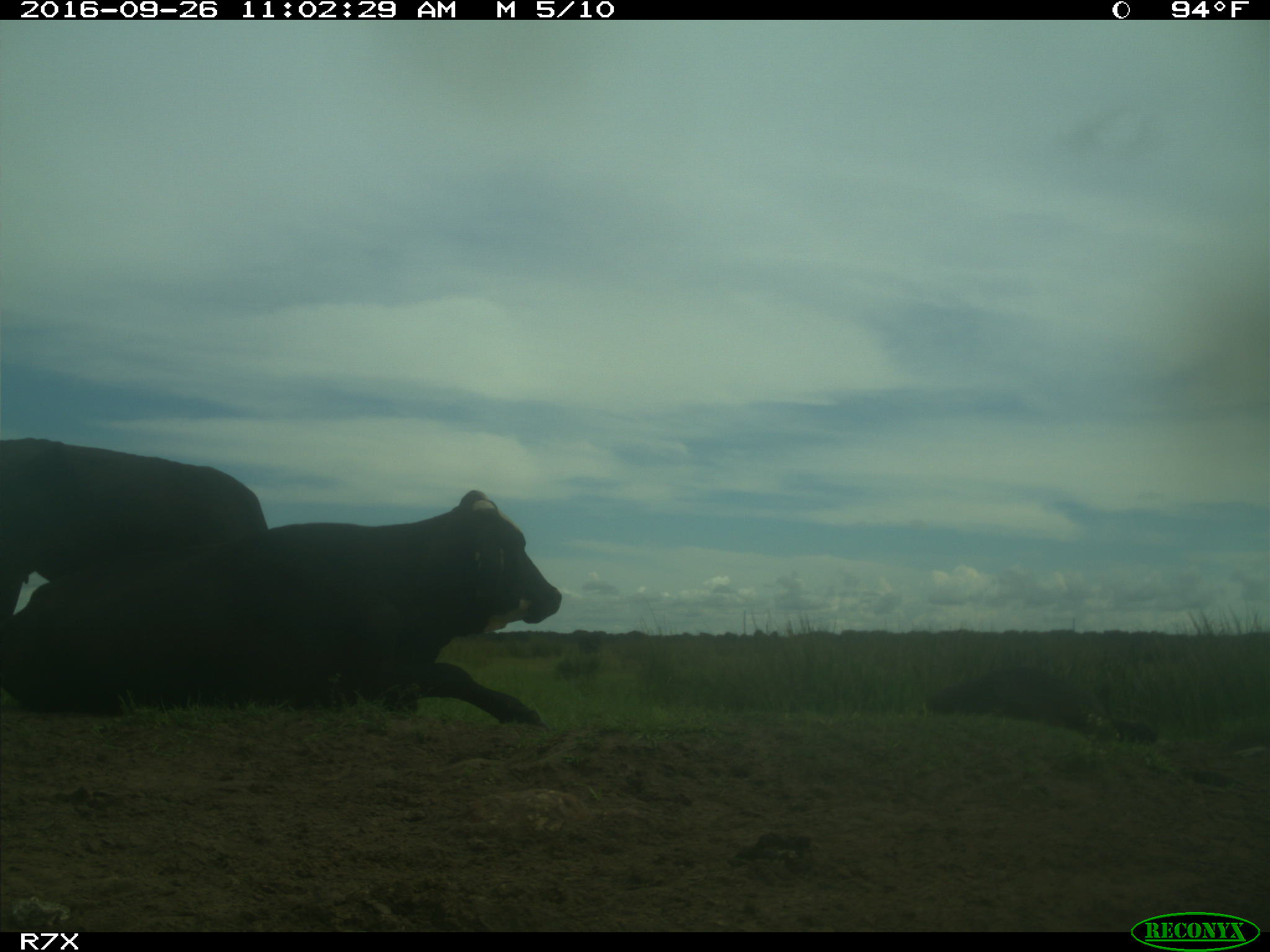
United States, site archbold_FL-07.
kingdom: Animalia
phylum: Chordata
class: Mammalia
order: Artiodactyla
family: Bovidae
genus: Bos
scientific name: Bos taurus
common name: domestic cow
Bos taurus (domestic cow).